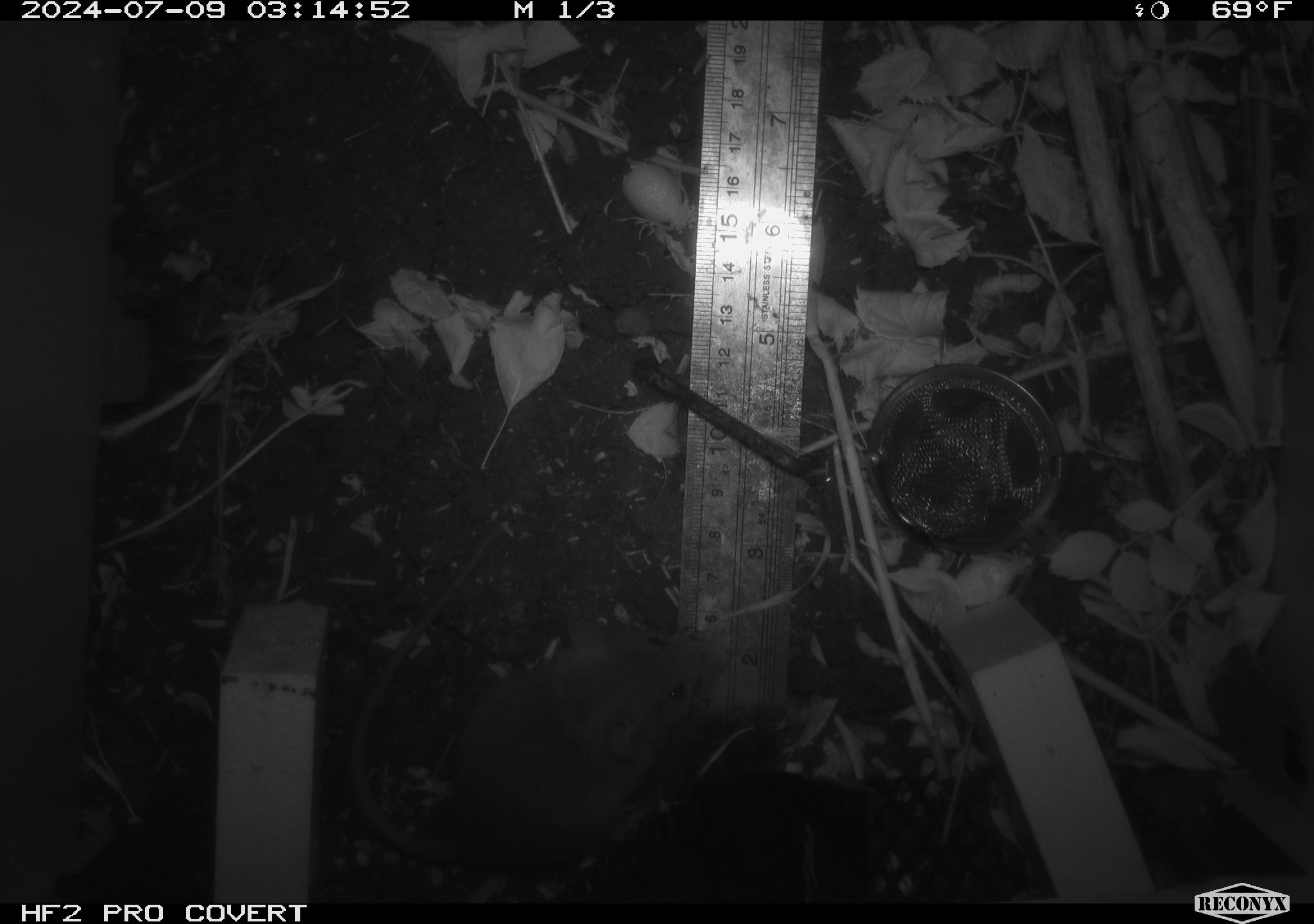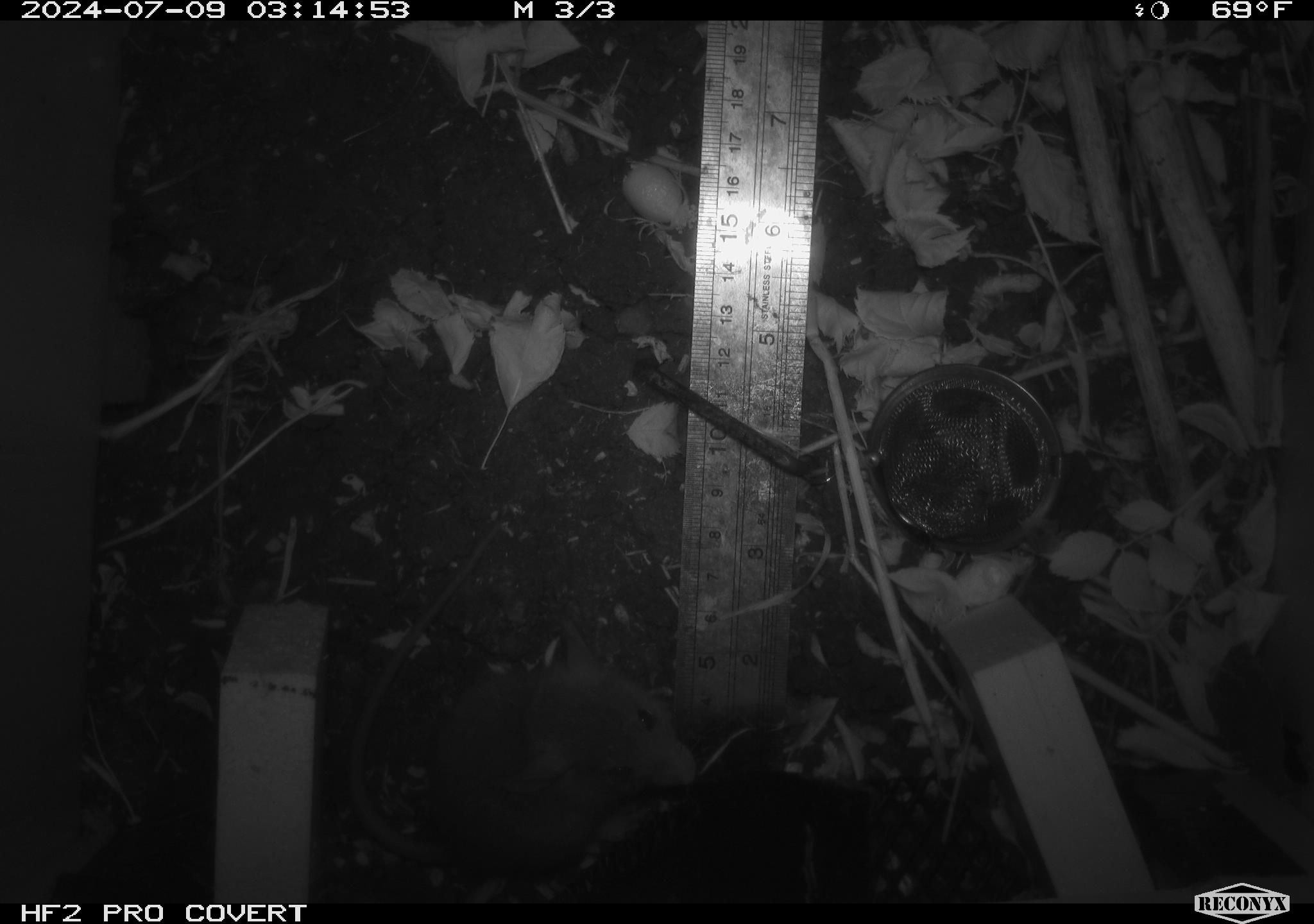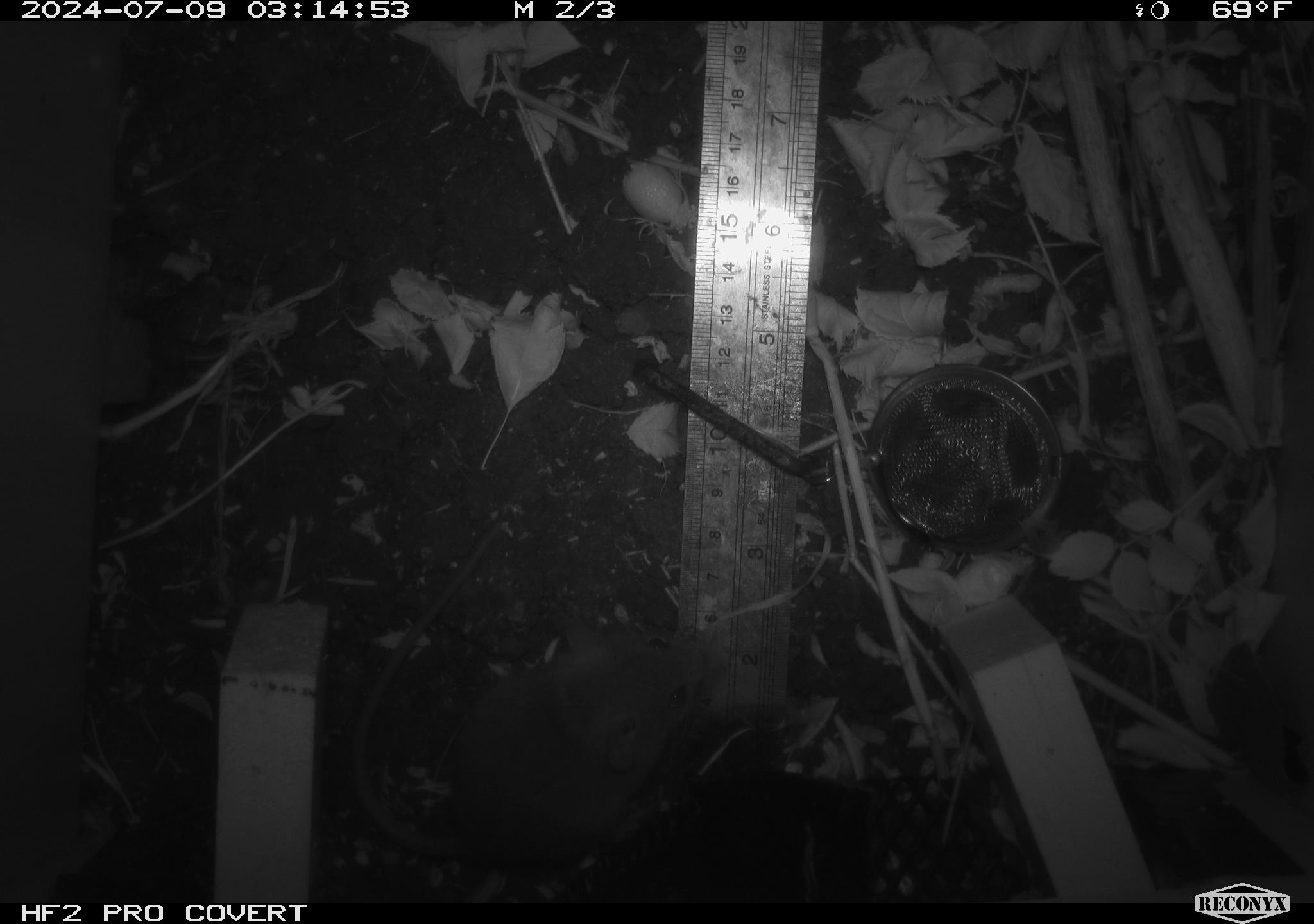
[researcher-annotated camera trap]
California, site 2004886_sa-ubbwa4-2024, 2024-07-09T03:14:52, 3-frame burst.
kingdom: Animalia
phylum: Chordata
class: Mammalia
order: Rodentia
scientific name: Rodentia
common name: woodrat or rat or mouse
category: woodrat or rat or mouse species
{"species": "woodrat or rat or mouse species (woodrat or rat or mouse) (Rodentia)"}